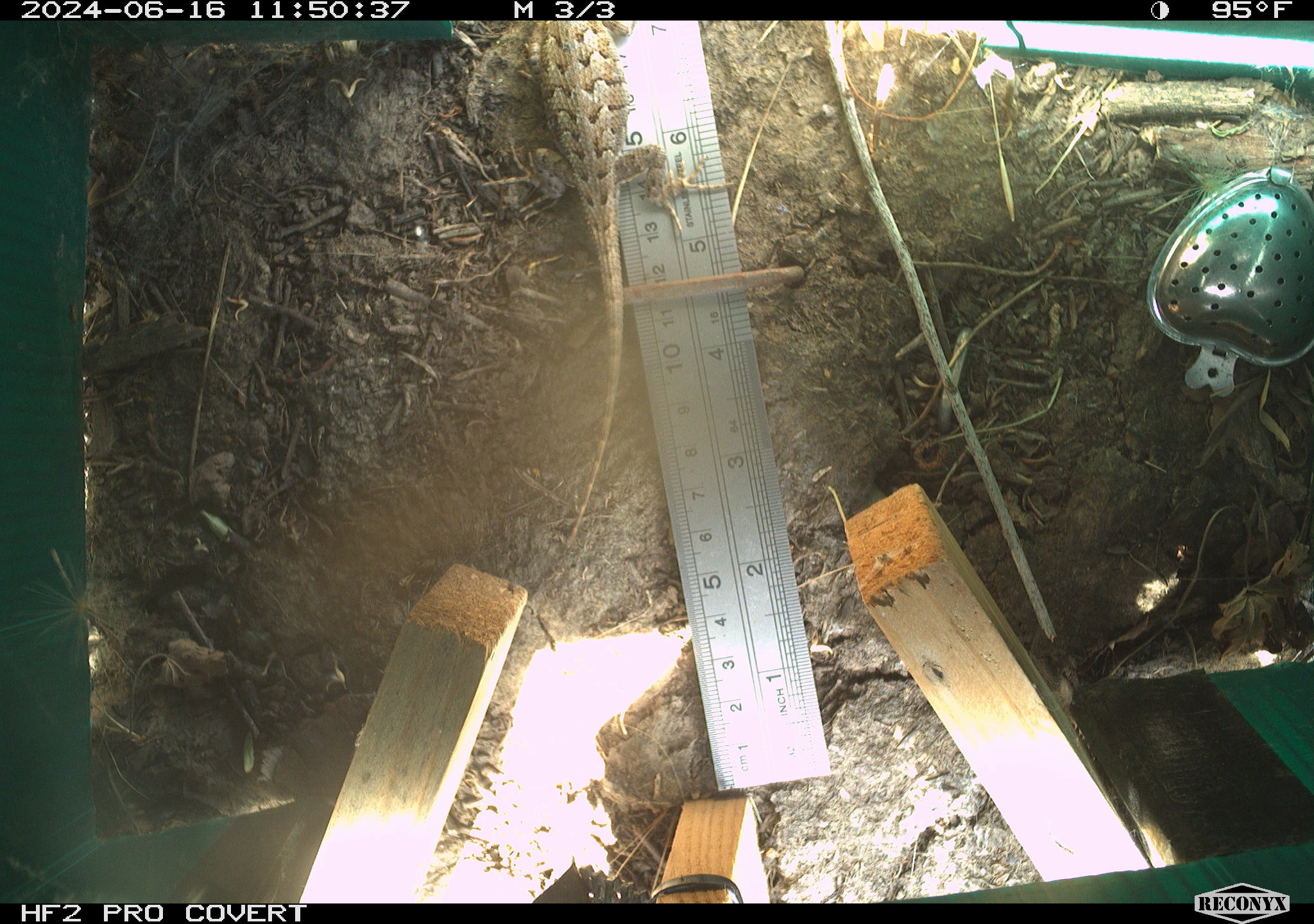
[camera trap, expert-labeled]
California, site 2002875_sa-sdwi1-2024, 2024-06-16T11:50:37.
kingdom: Animalia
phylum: Chordata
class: Reptilia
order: Squamata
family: Phrynosomatidae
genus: Sceloporus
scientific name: Sceloporus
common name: spiny lizards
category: sceloporus species